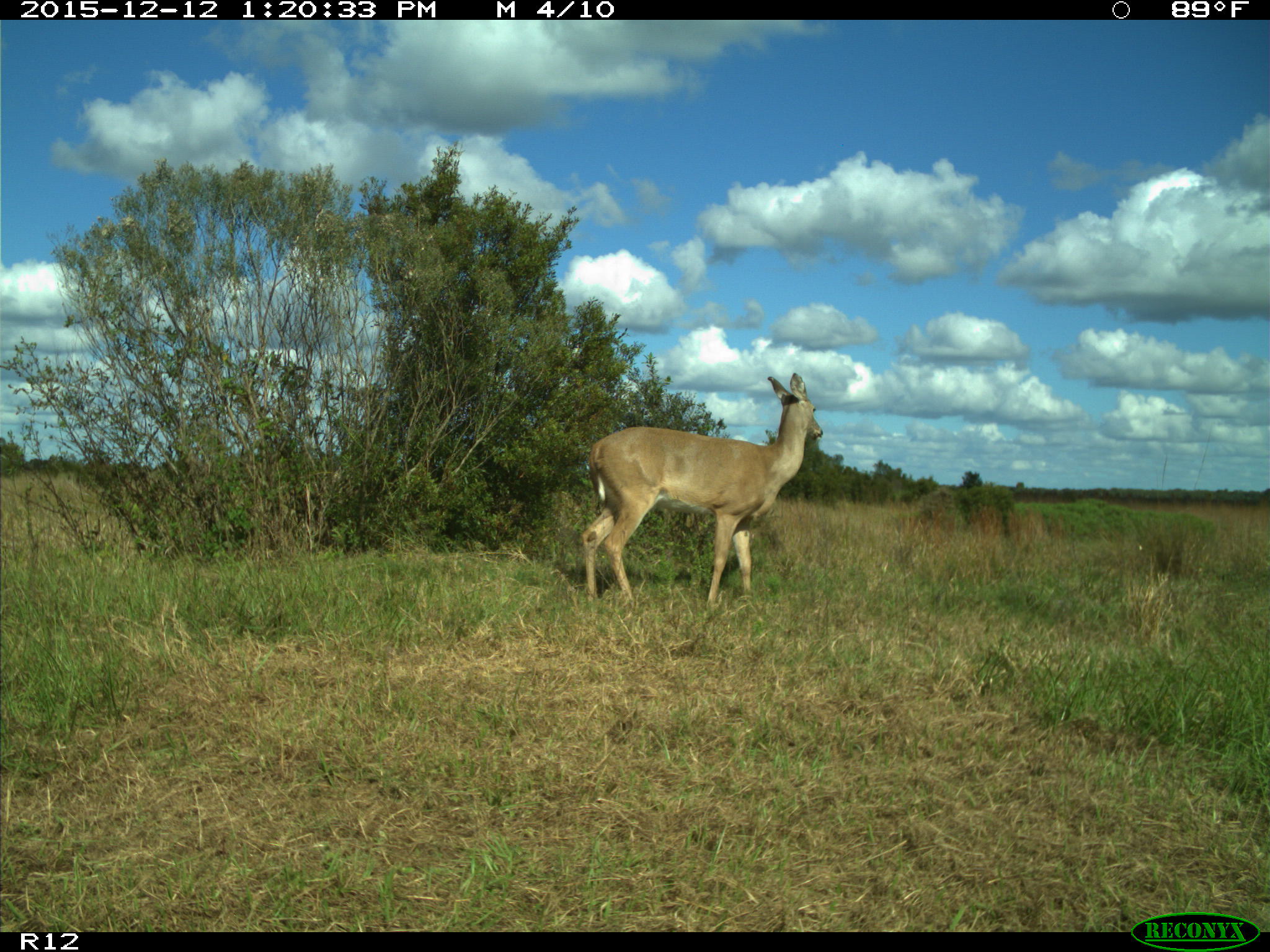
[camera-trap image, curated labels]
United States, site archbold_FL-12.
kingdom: Animalia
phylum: Chordata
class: Mammalia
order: Artiodactyla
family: Cervidae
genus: Odocoileus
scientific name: Odocoileus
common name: deer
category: unidentified deer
Unidentified deer (deer) (Odocoileus).